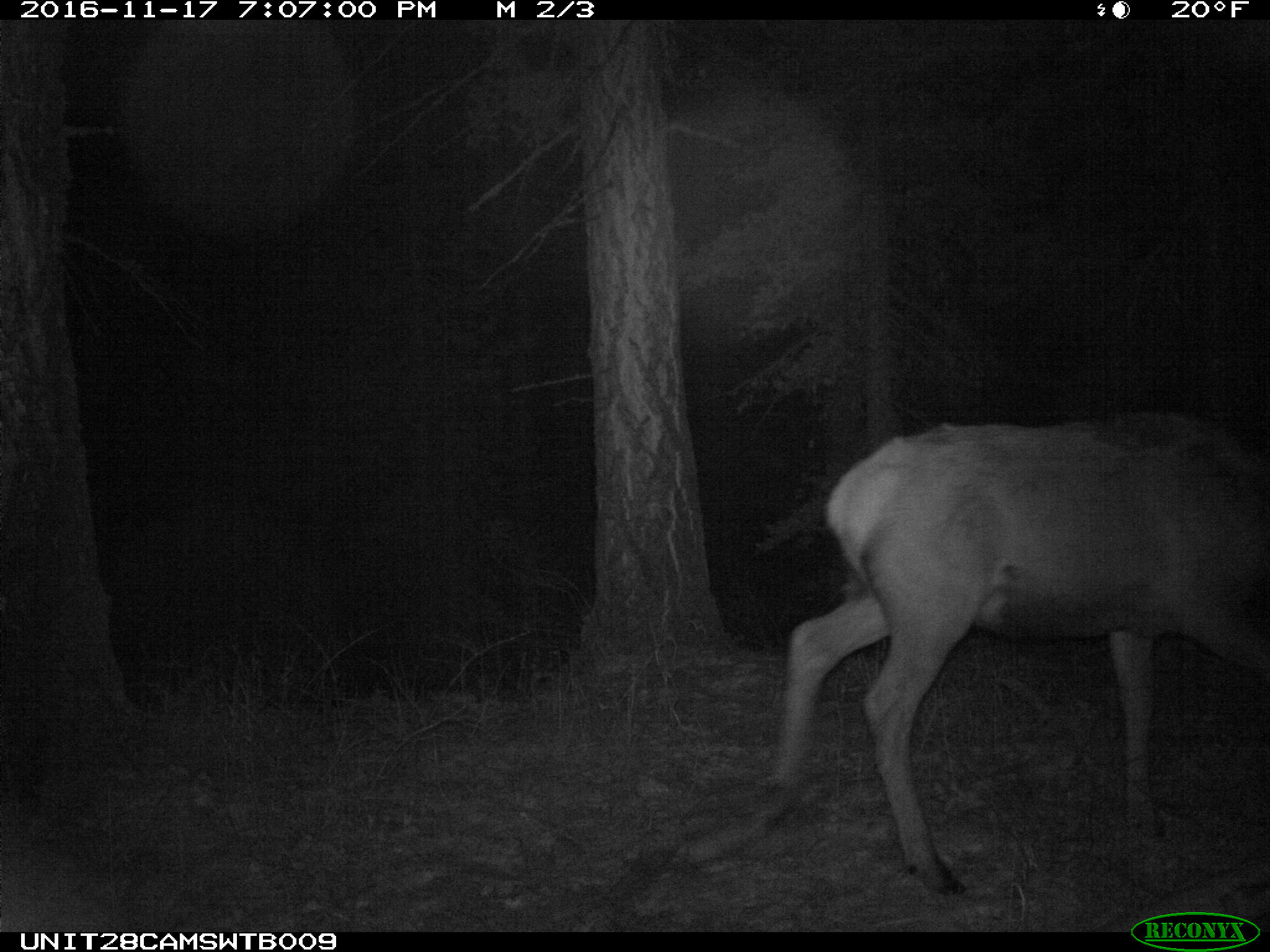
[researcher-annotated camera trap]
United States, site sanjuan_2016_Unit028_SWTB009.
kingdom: Animalia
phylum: Chordata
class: Mammalia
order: Artiodactyla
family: Cervidae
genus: Cervus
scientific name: Cervus elaphus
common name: red deer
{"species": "Cervus elaphus (red deer)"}